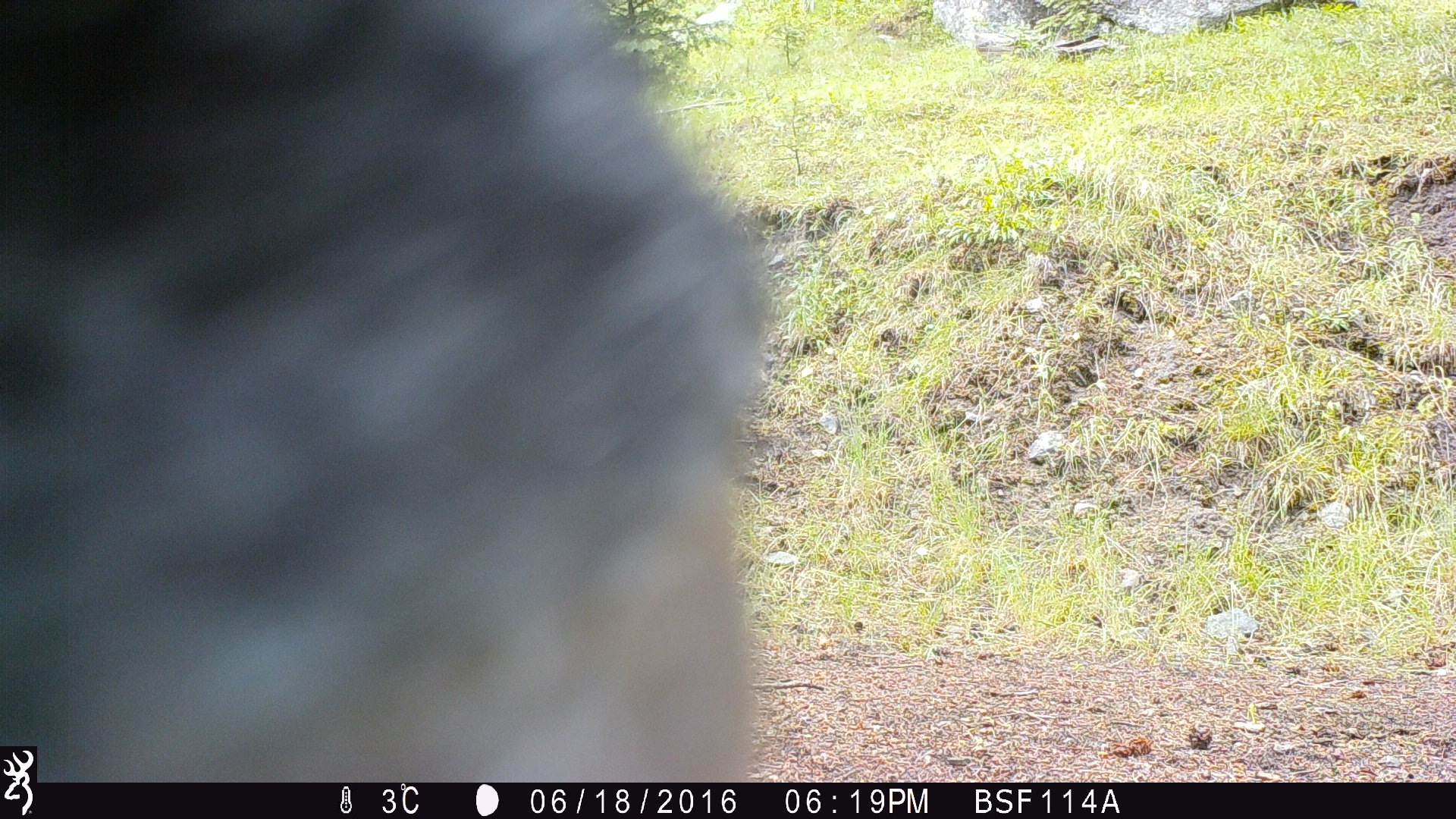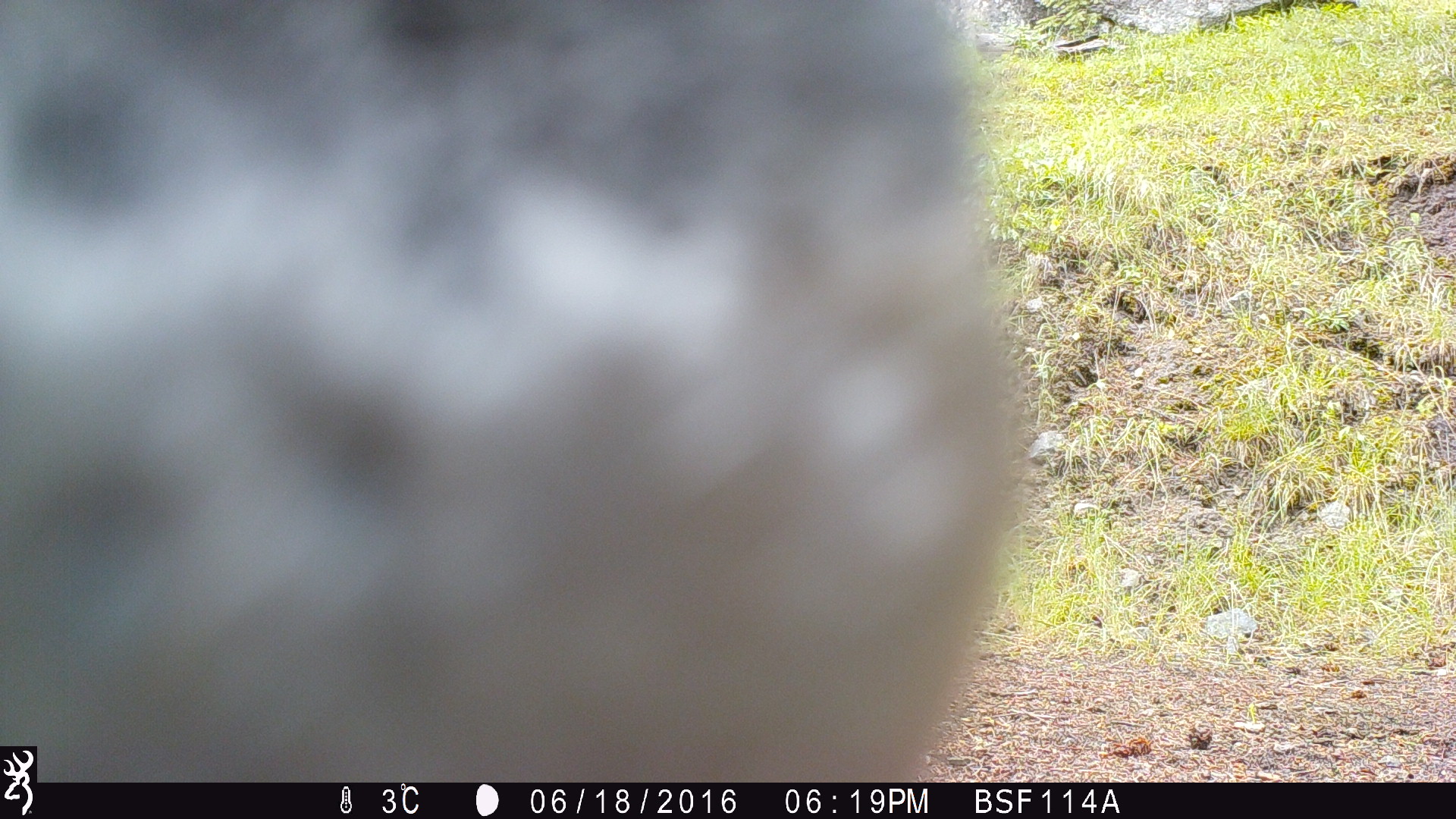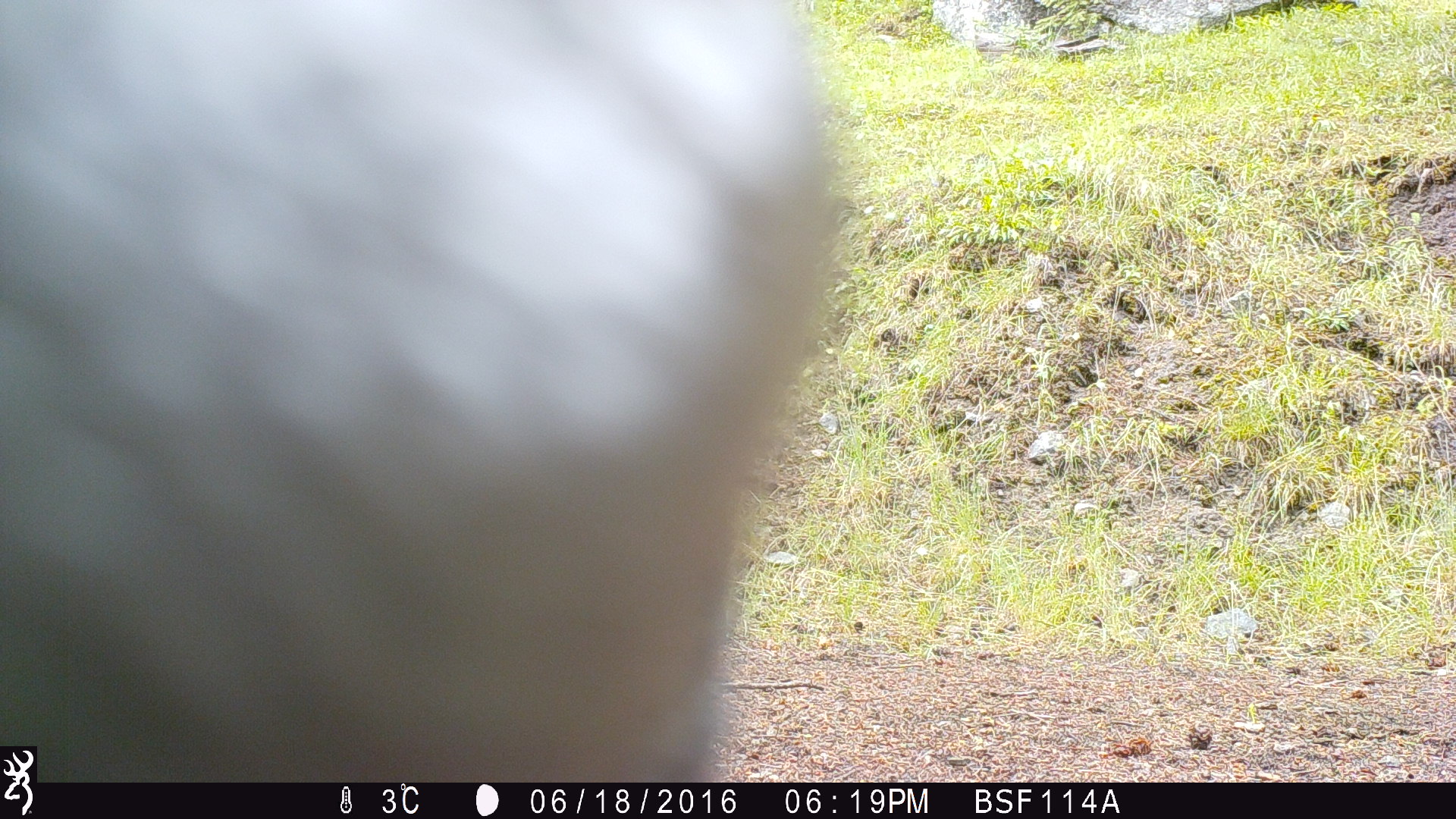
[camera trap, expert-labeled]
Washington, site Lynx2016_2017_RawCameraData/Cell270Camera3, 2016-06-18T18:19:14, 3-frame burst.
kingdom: Animalia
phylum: Chordata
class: Mammalia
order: Artiodactyla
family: Bovidae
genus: Bos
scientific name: Bos taurus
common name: domestic cattle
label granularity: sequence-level